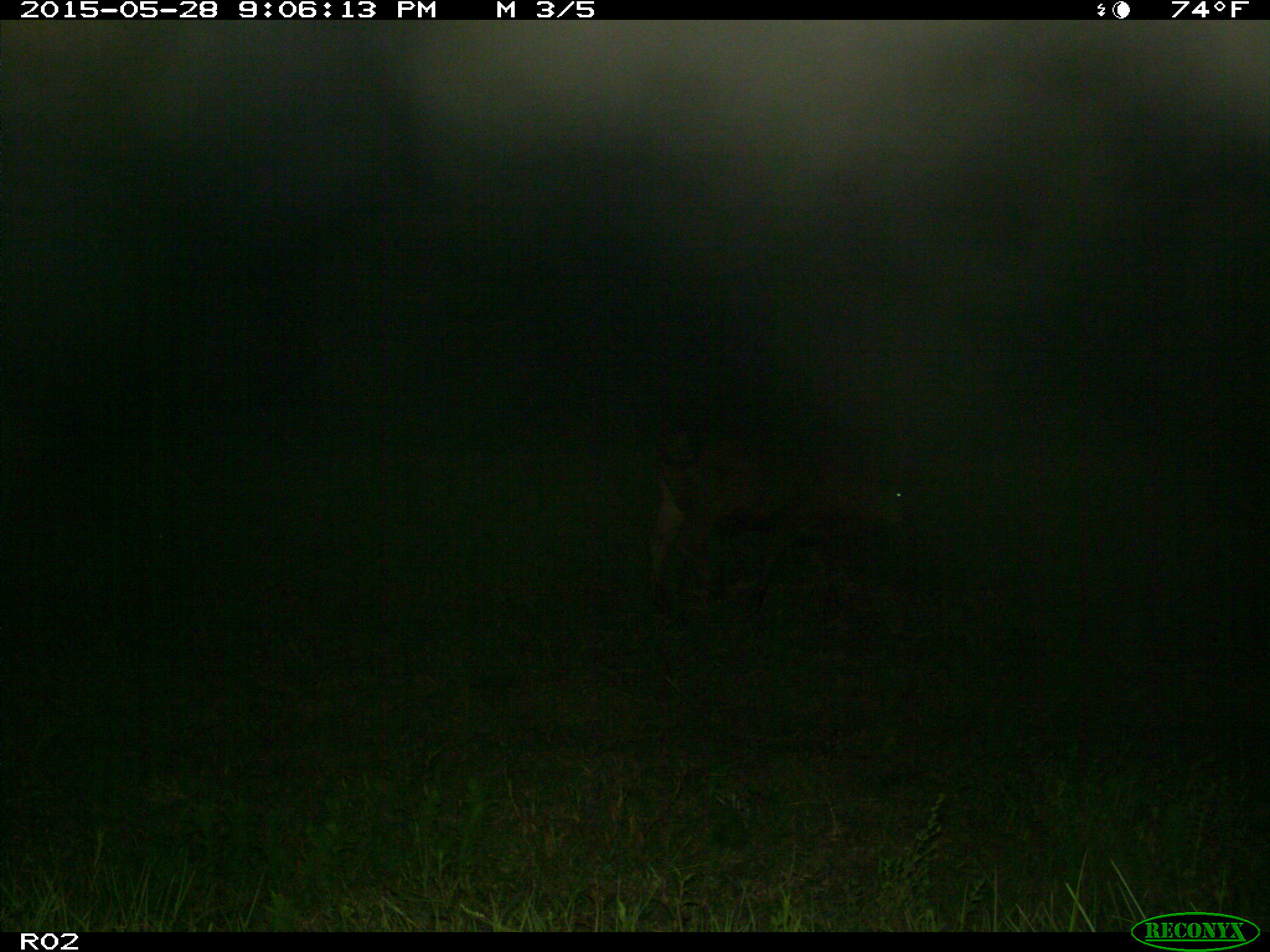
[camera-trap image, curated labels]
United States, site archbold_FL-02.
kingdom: Animalia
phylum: Chordata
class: Mammalia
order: Artiodactyla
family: Bovidae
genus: Bos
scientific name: Bos taurus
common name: domestic cow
Bos taurus (domestic cow).